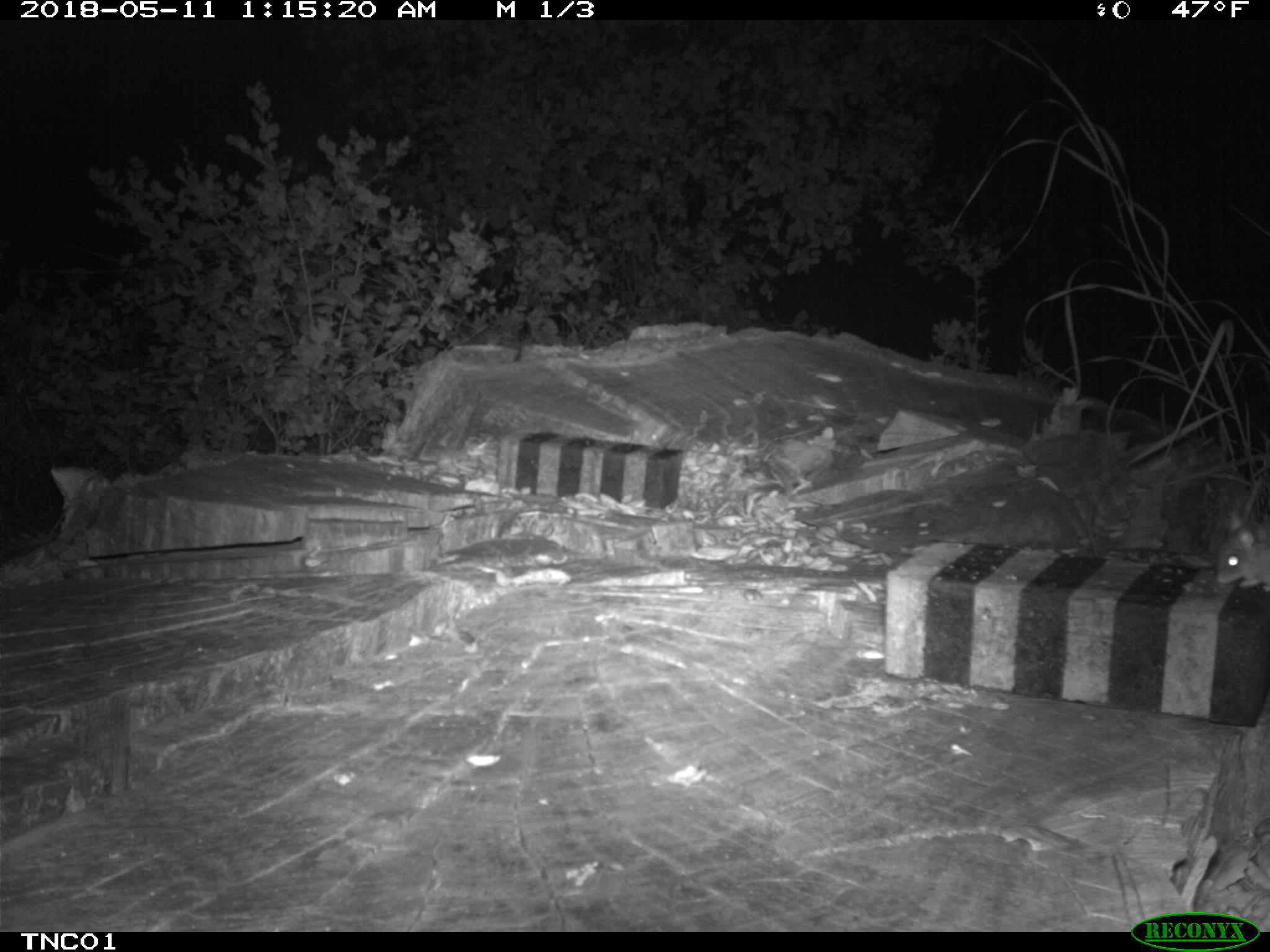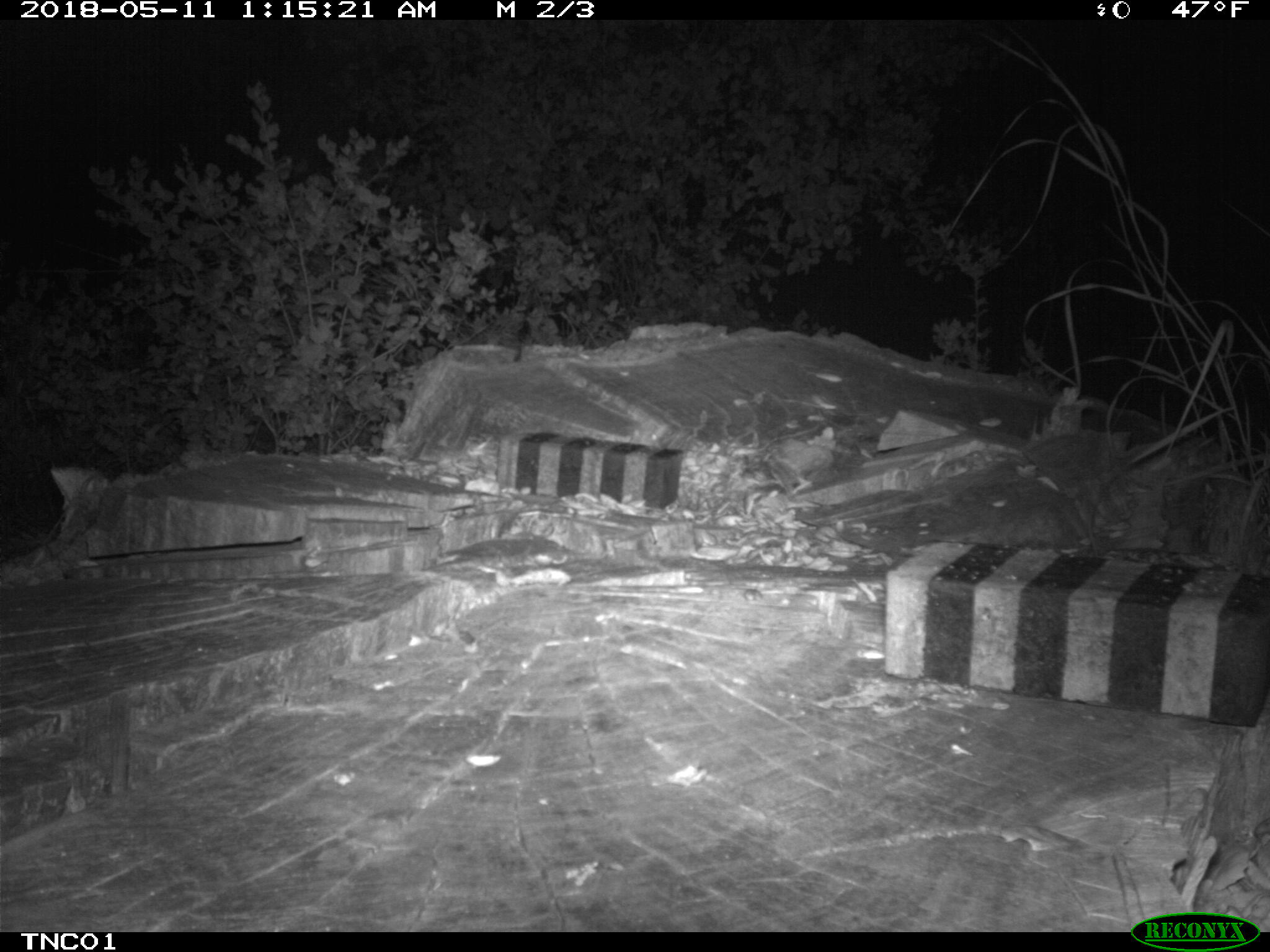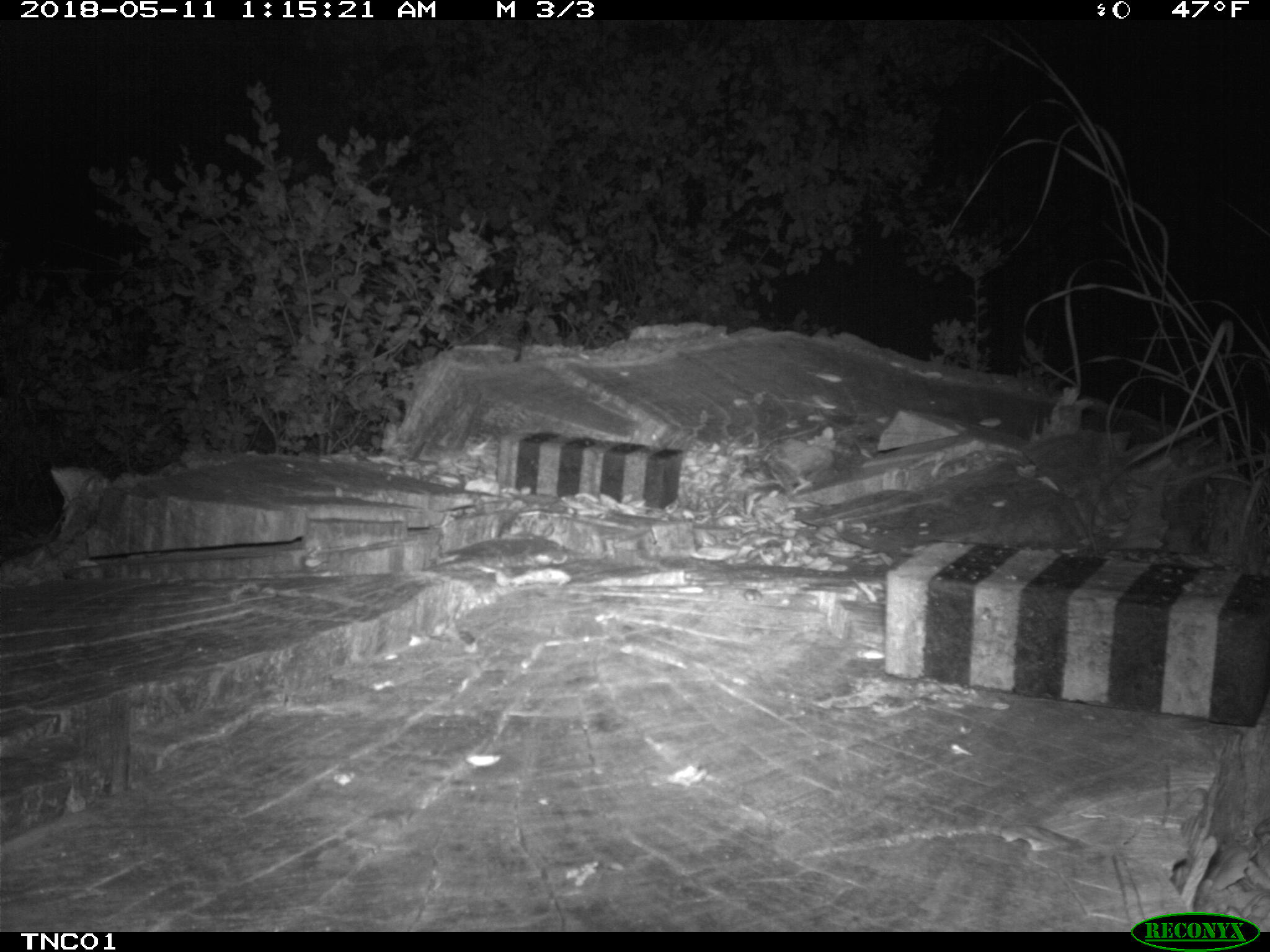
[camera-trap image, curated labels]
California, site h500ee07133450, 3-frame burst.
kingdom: Animalia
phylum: Chordata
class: Mammalia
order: Rodentia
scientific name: Rodentia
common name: rodent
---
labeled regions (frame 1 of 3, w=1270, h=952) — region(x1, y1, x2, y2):
rodent: region(1214, 508, 1269, 591)